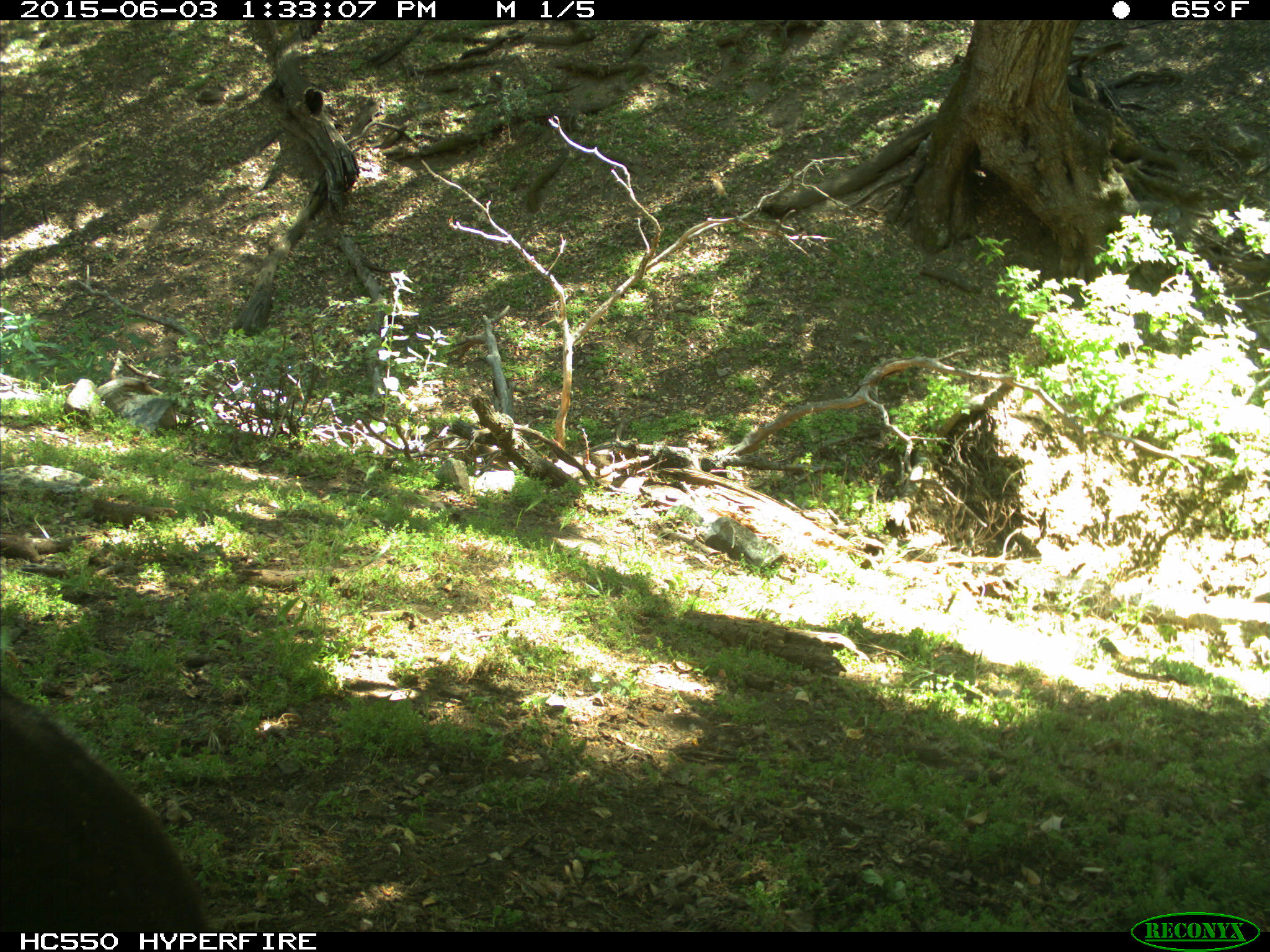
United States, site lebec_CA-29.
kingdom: Animalia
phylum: Chordata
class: Mammalia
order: Artiodactyla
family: Bovidae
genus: Bos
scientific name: Bos taurus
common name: domestic cow